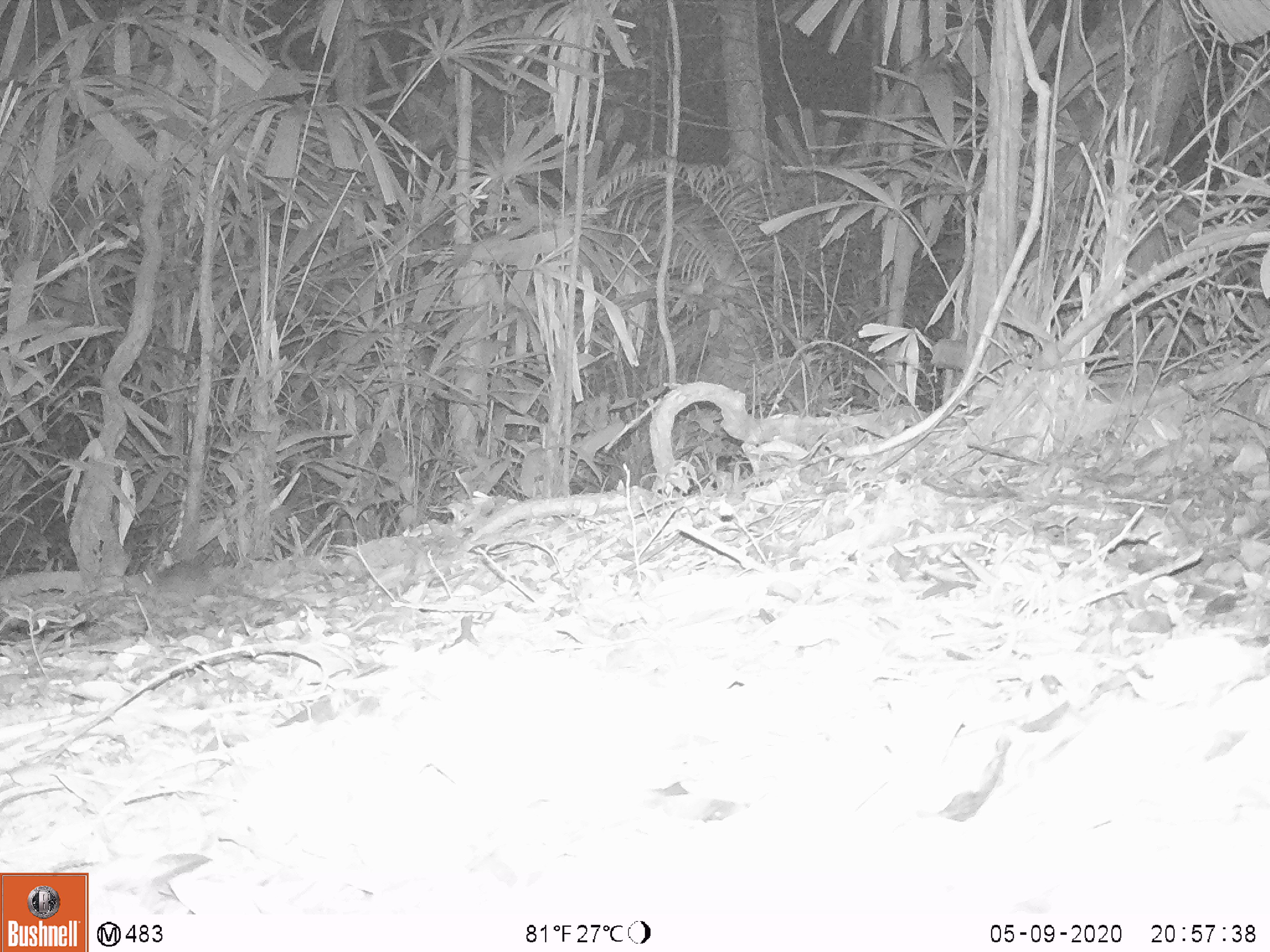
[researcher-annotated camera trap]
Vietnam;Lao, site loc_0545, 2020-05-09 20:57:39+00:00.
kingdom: Animalia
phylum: Chordata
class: Mammalia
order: Rodentia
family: Muridae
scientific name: Muridae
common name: old-world mice and rats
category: unidentified murid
Unidentified murid (old-world mice and rats) (Muridae). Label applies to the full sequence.